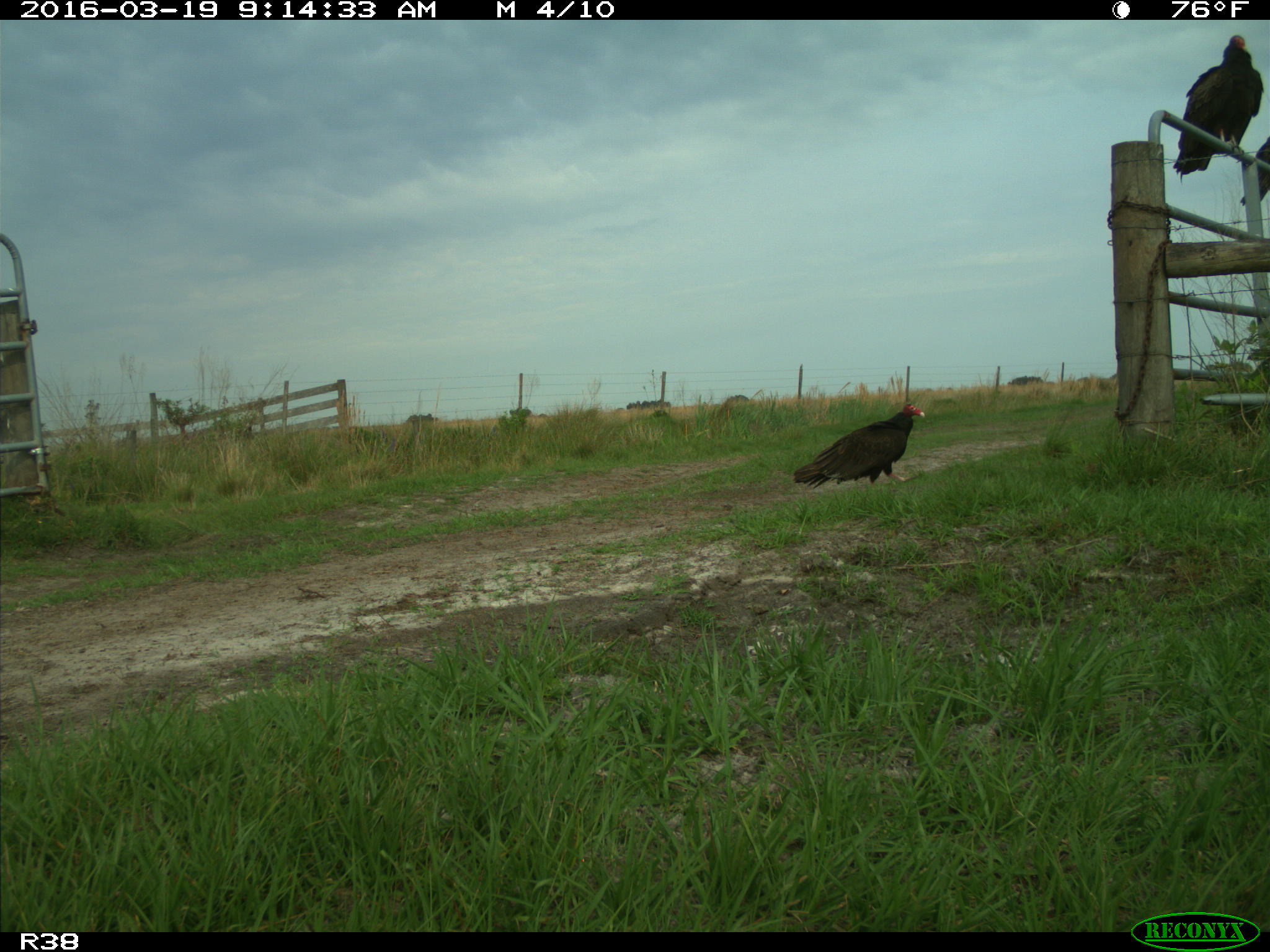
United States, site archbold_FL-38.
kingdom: Animalia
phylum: Chordata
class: Aves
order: Accipitriformes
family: Accipitridae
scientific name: Accipitridae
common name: acciptirids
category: unidentified accipitrid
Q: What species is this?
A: Unidentified accipitrid (acciptirids) (Accipitridae).